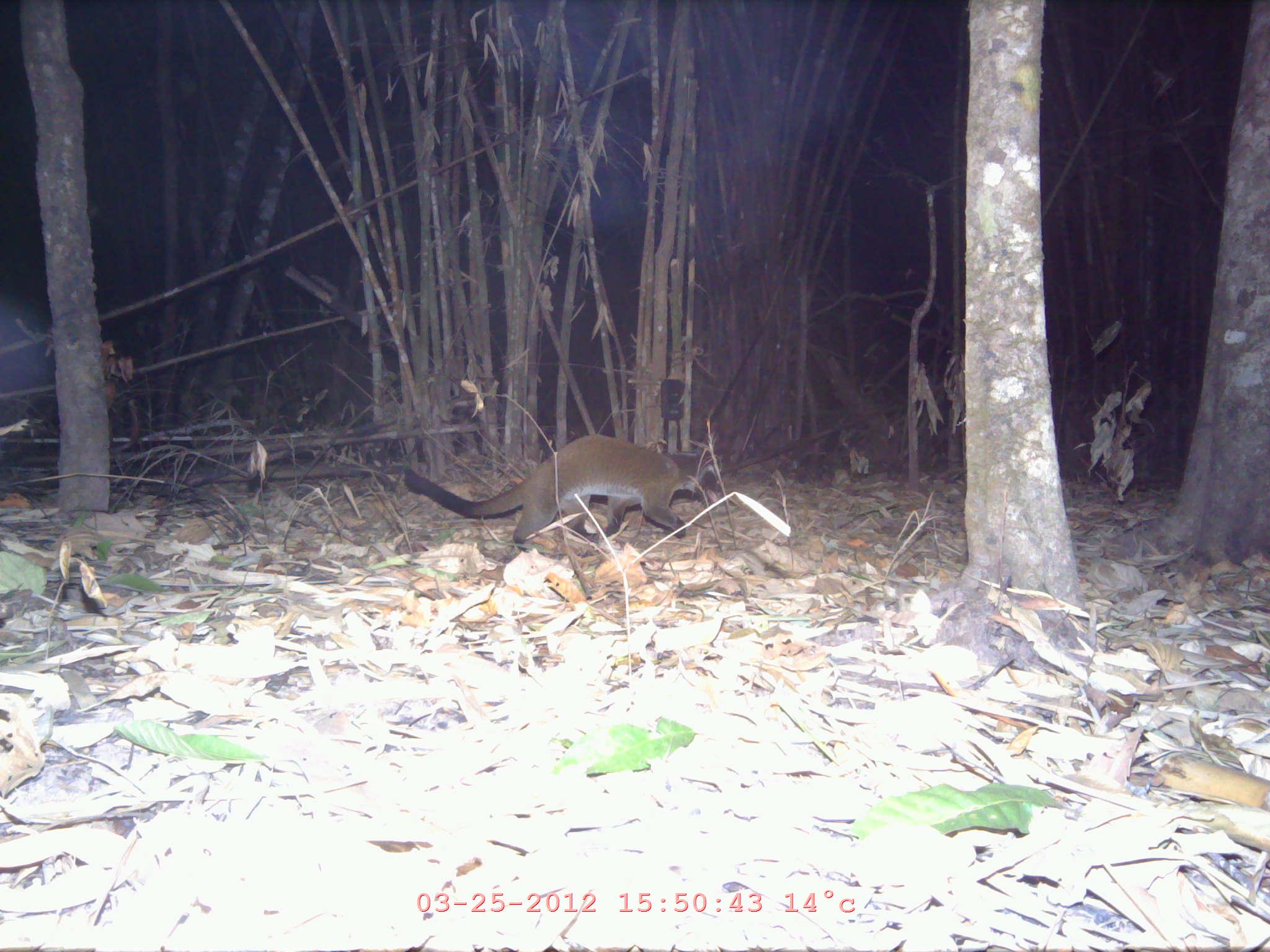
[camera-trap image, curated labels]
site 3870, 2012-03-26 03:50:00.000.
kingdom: Animalia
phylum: Chordata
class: Mammalia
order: Carnivora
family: Viverridae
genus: Paguma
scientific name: Paguma larvata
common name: masked palm civet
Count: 1.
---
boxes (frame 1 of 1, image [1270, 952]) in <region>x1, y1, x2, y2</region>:
paguma larvata: <region>401, 432, 724, 555</region>